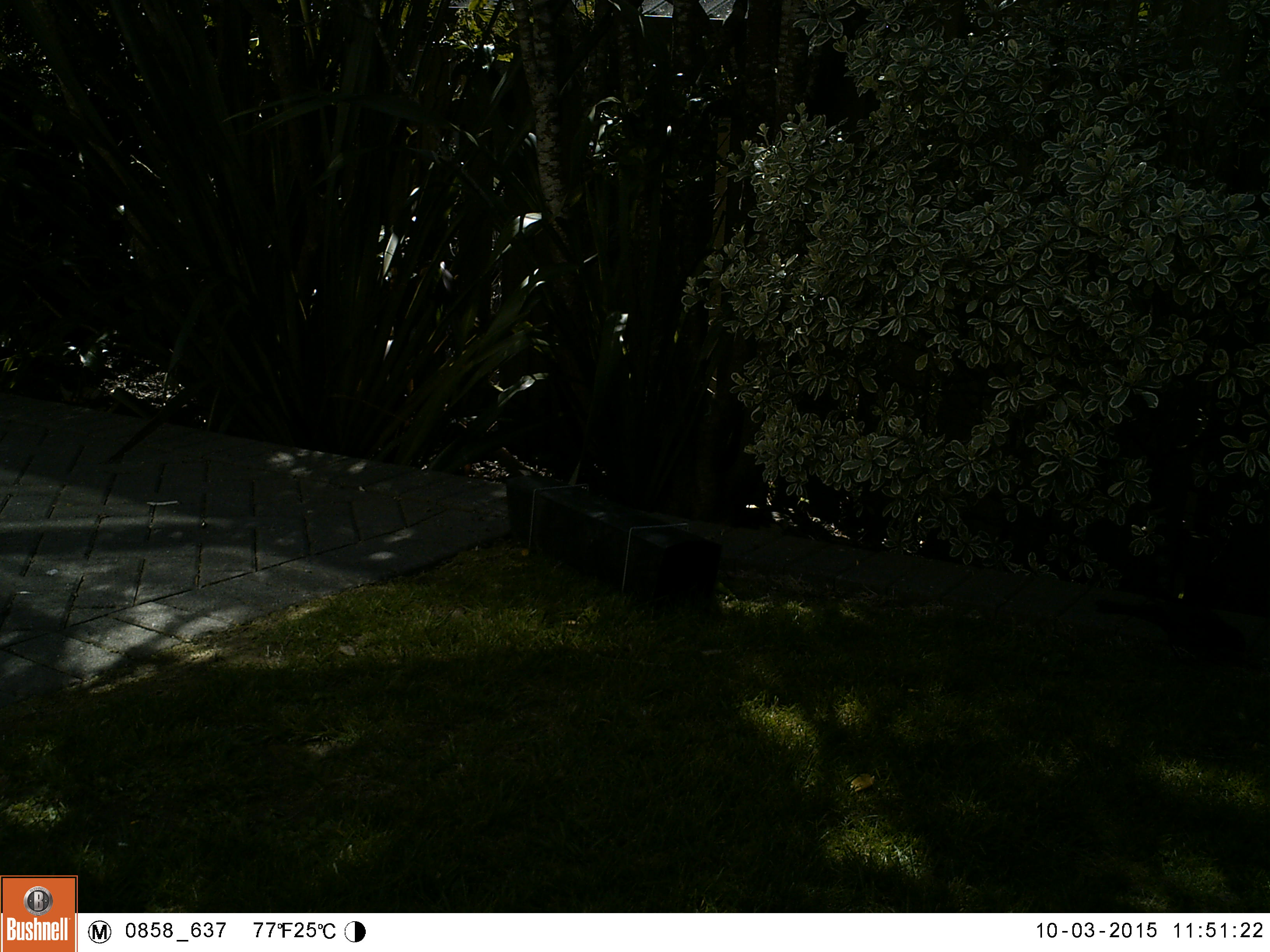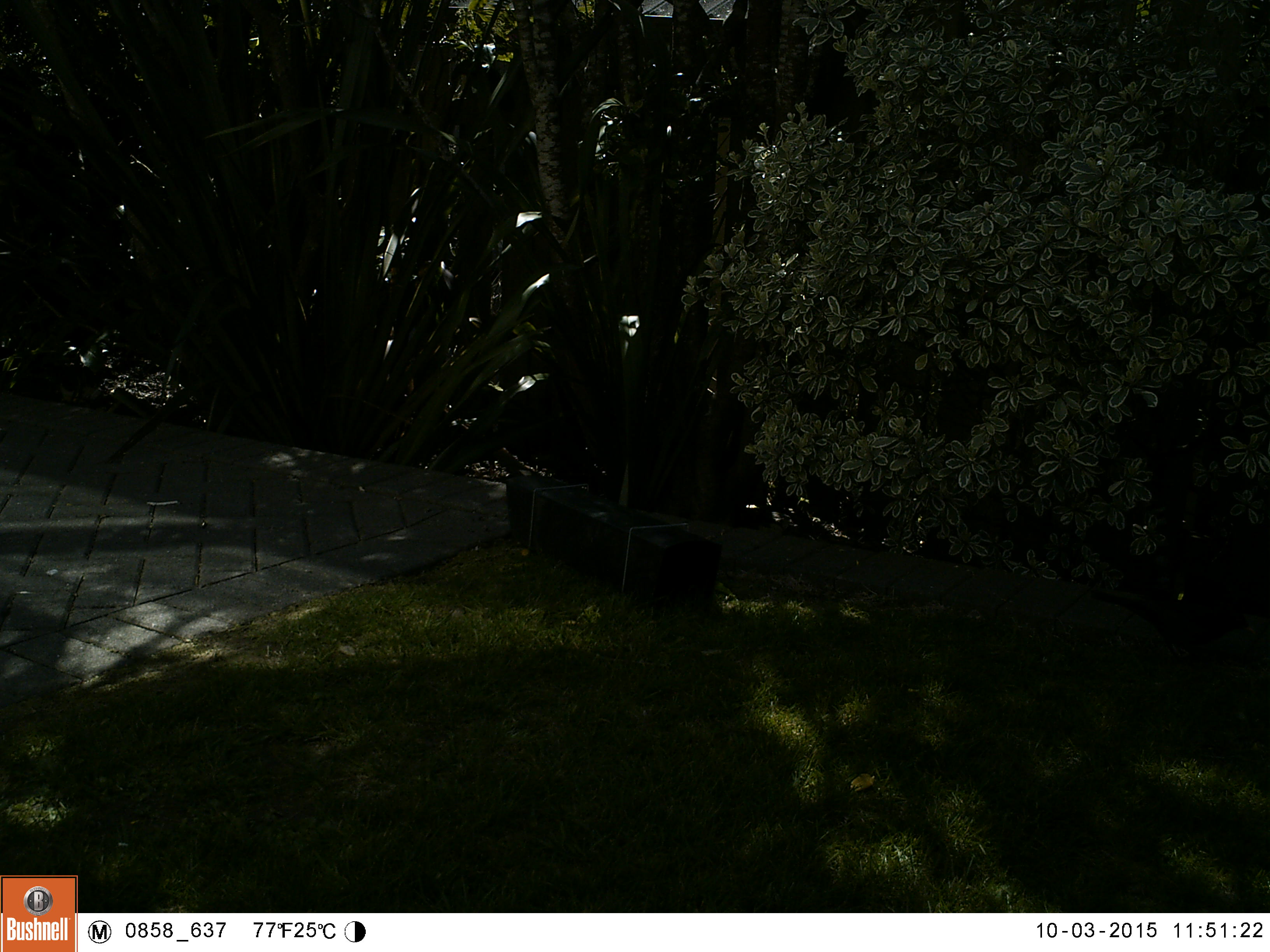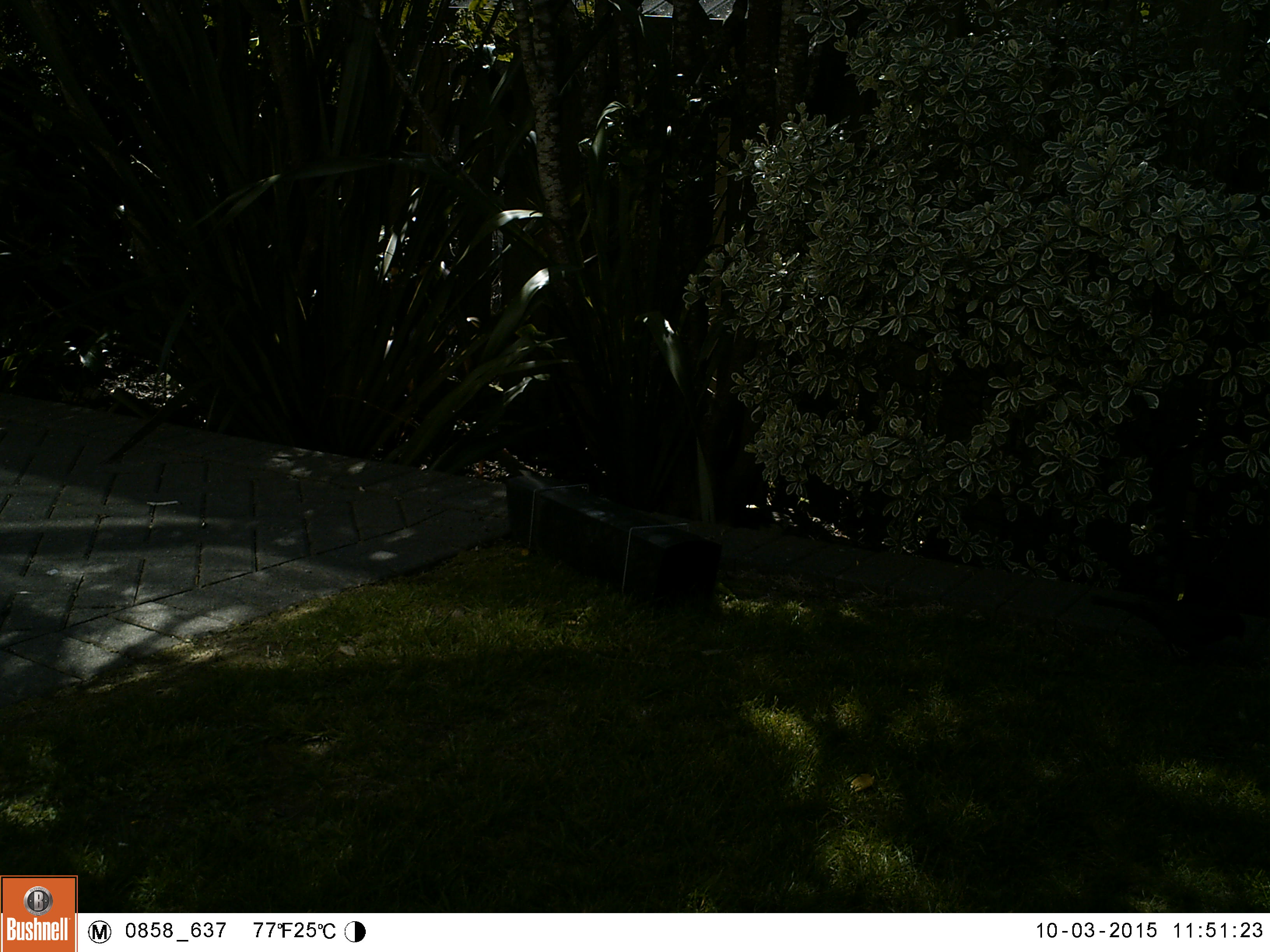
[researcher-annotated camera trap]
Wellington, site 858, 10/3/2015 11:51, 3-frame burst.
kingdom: Animalia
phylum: Chordata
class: Aves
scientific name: Aves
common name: bird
Bird (Aves).